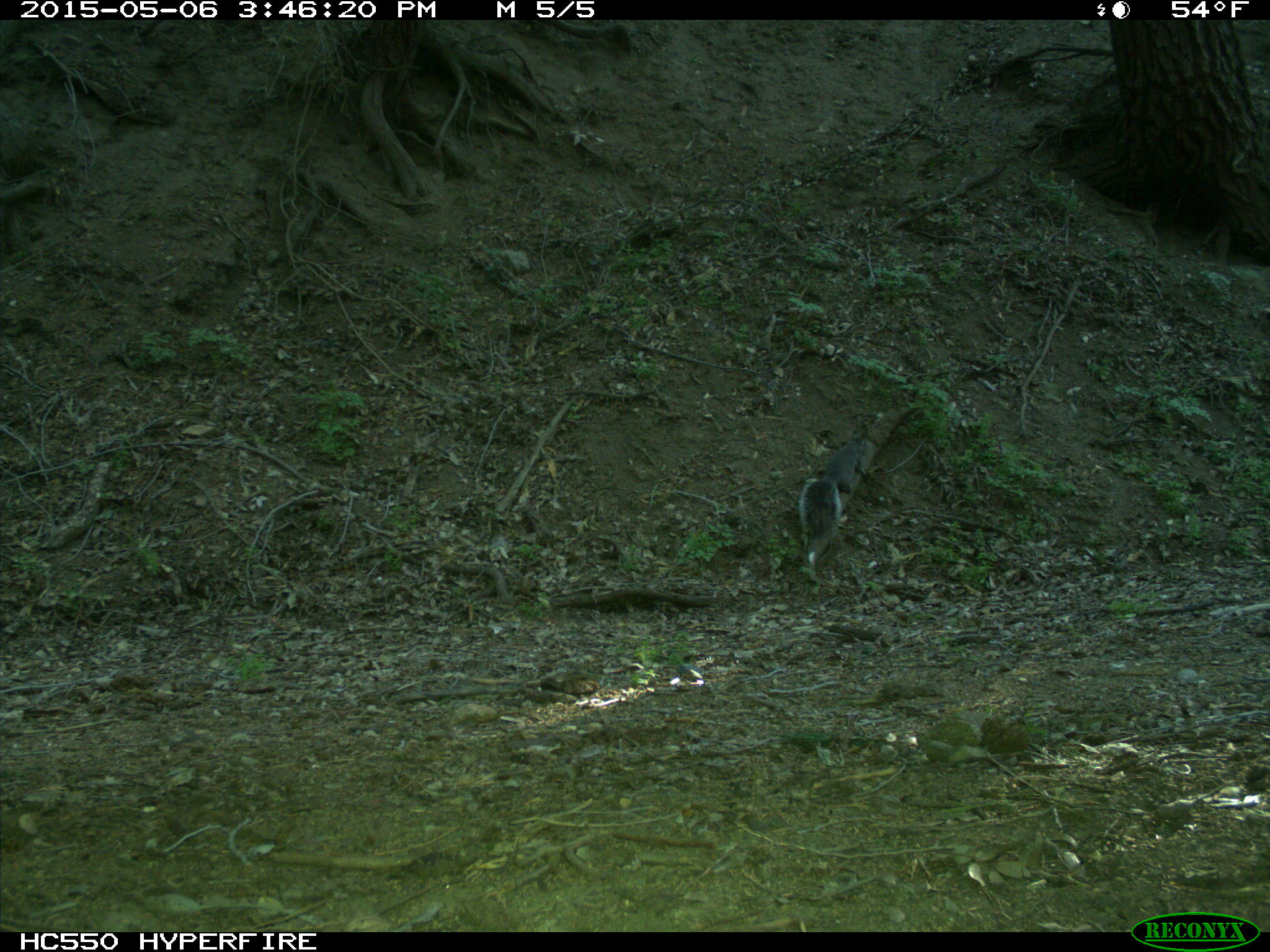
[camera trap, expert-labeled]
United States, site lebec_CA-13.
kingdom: Animalia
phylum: Chordata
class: Mammalia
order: Rodentia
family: Sciuridae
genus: Sciurus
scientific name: Sciurus carolinensis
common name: eastern gray squirrel